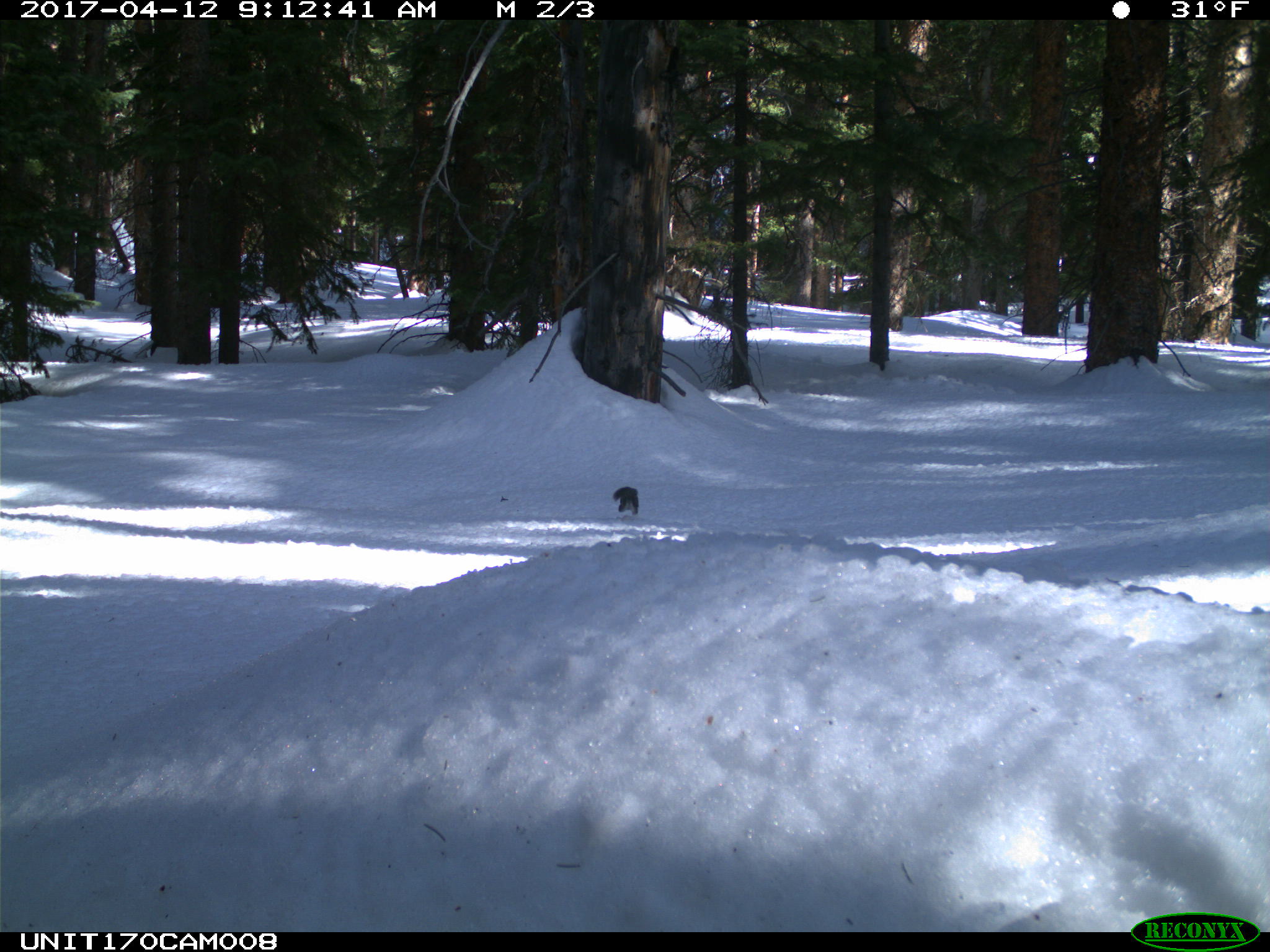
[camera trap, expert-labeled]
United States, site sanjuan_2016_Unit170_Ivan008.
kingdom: Animalia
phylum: Chordata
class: Mammalia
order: Rodentia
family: Sciuridae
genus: Tamiasciurus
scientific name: Tamiasciurus hudsonicus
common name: american red squirrel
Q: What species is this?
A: Tamiasciurus hudsonicus (american red squirrel).